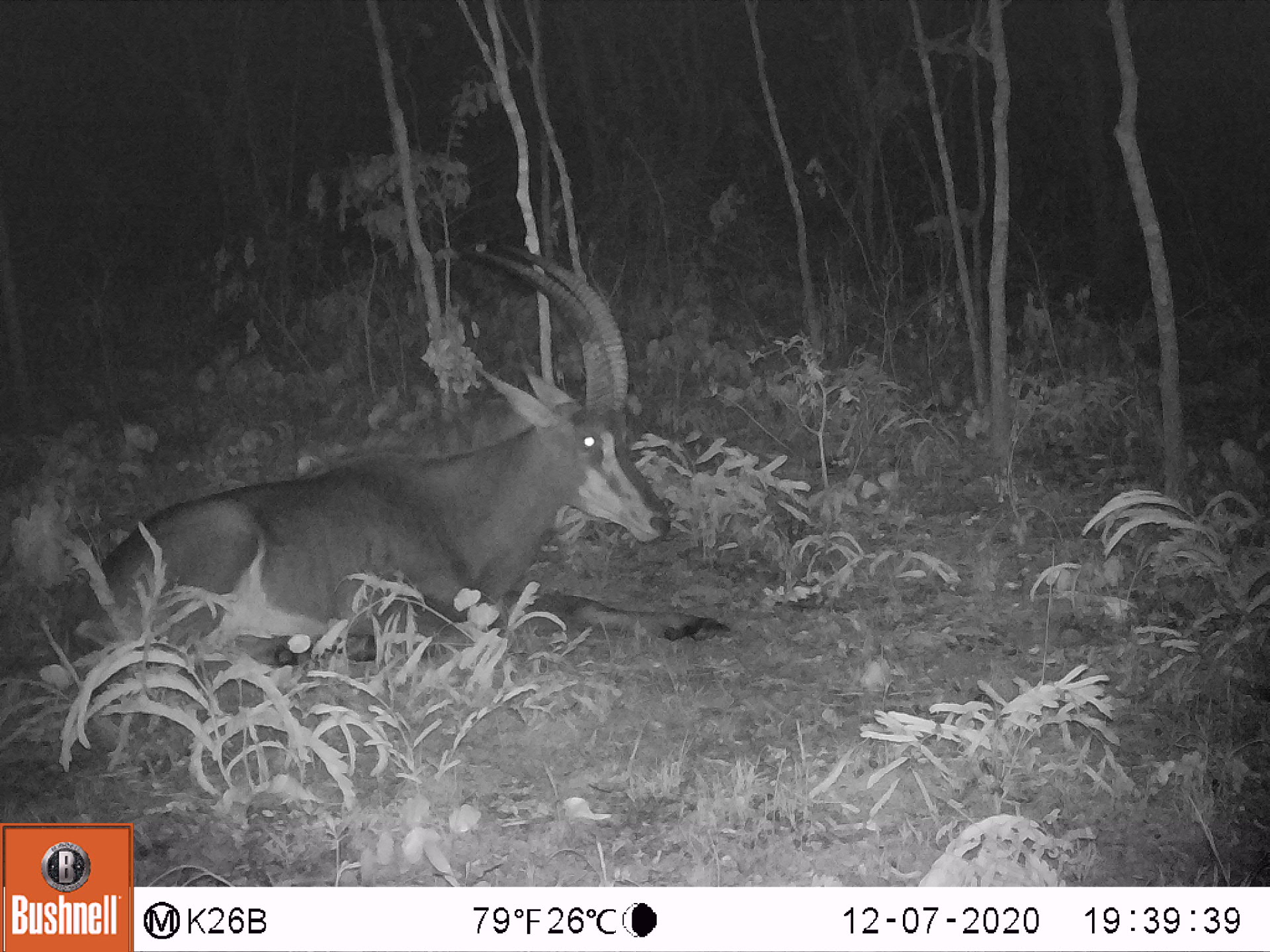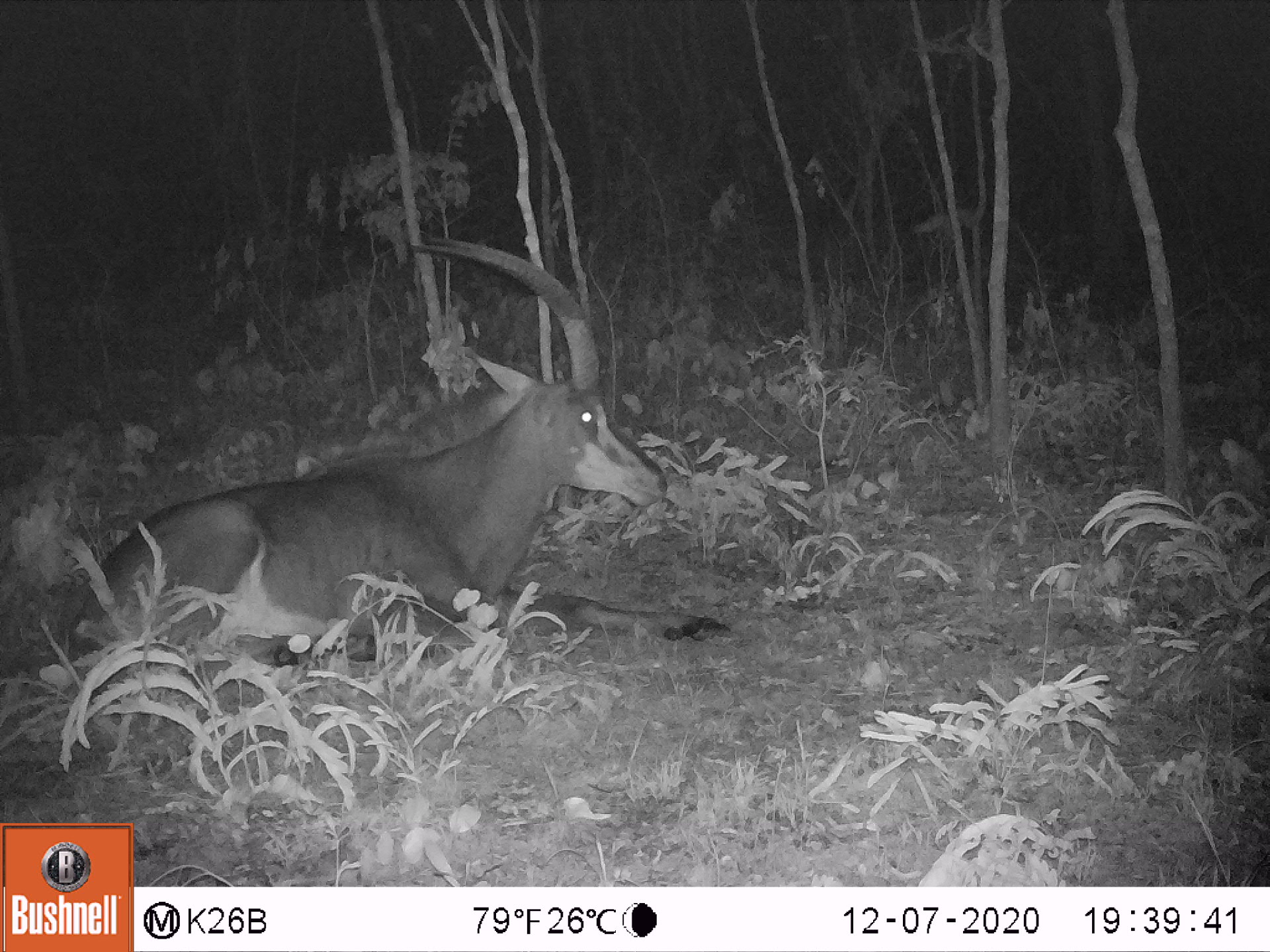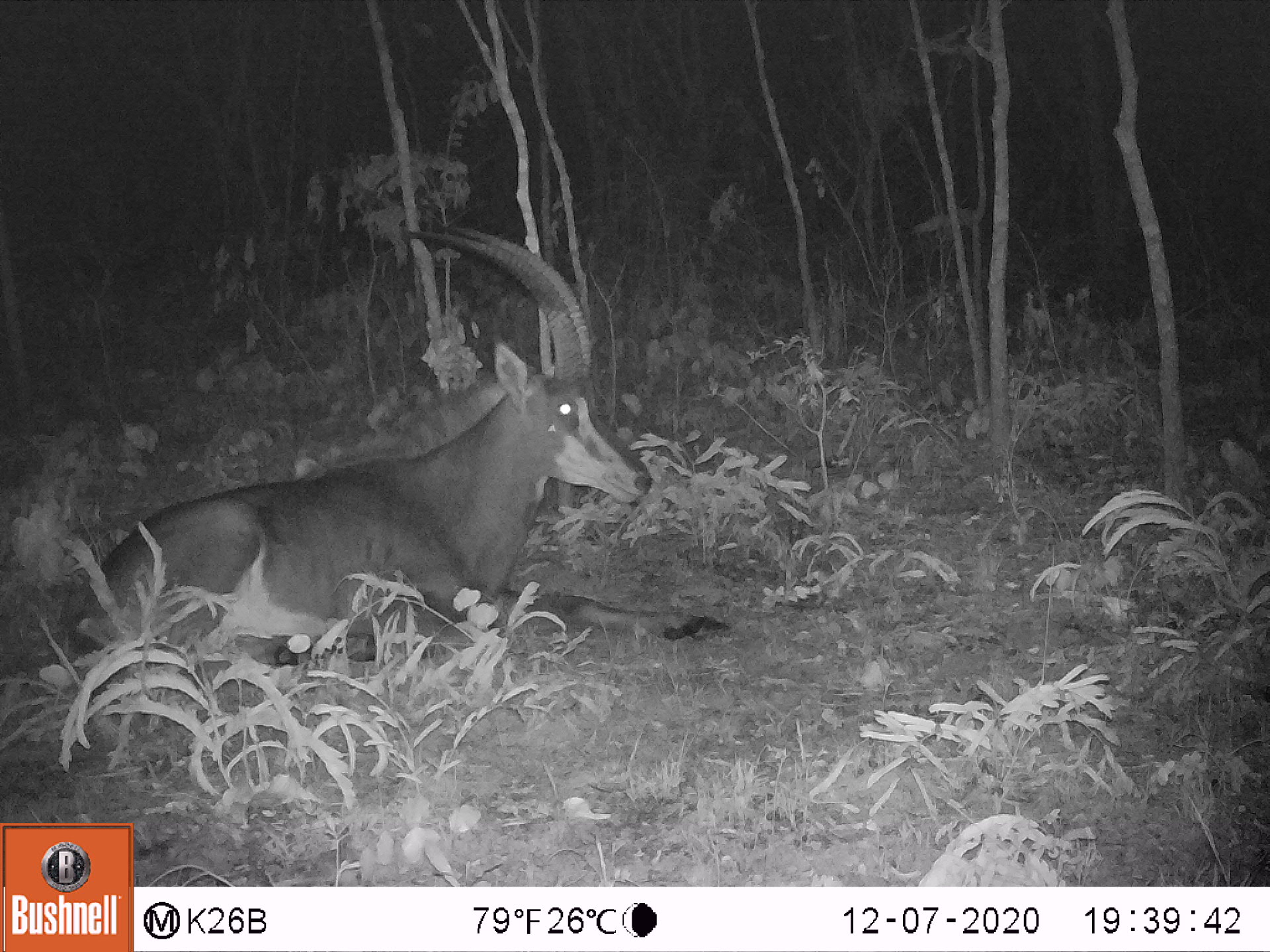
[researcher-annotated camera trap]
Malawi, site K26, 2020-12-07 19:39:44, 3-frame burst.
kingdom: Animalia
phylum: Chordata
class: Mammalia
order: Artiodactyla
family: Bovidae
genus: Hippotragus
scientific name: Hippotragus niger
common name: sable antelope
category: sable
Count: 1.